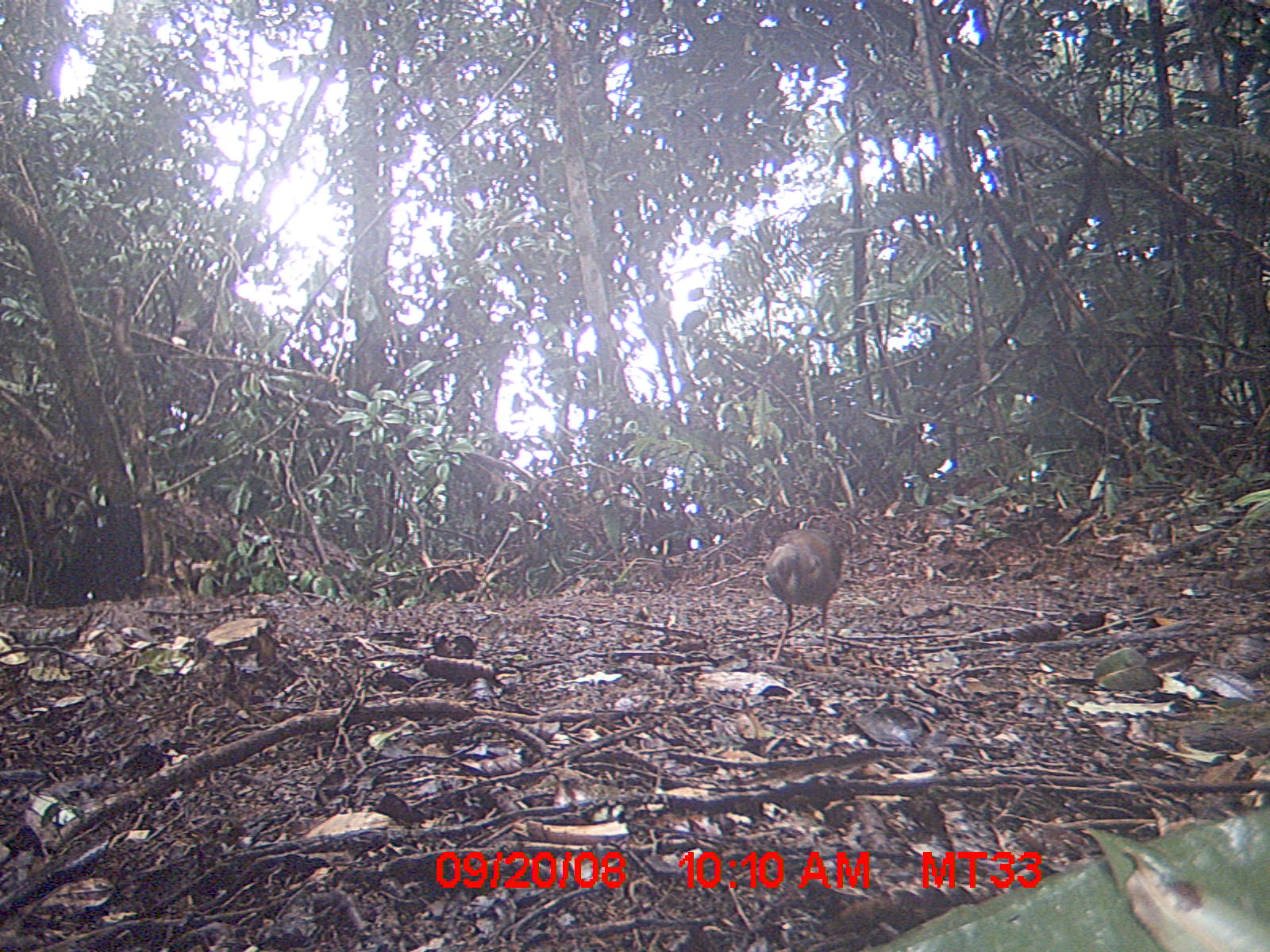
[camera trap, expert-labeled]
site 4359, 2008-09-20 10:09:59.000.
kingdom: Animalia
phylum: Chordata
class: Aves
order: Coraciiformes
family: Brachypteraciidae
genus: Brachypteracias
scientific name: Brachypteracias squamiger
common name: scaly ground-roller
Brachypteracias squamiger (scaly ground-roller), count 2.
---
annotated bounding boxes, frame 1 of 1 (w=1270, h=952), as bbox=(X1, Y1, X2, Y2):
brachypteracias squamiger: bbox=(761, 526, 842, 666)